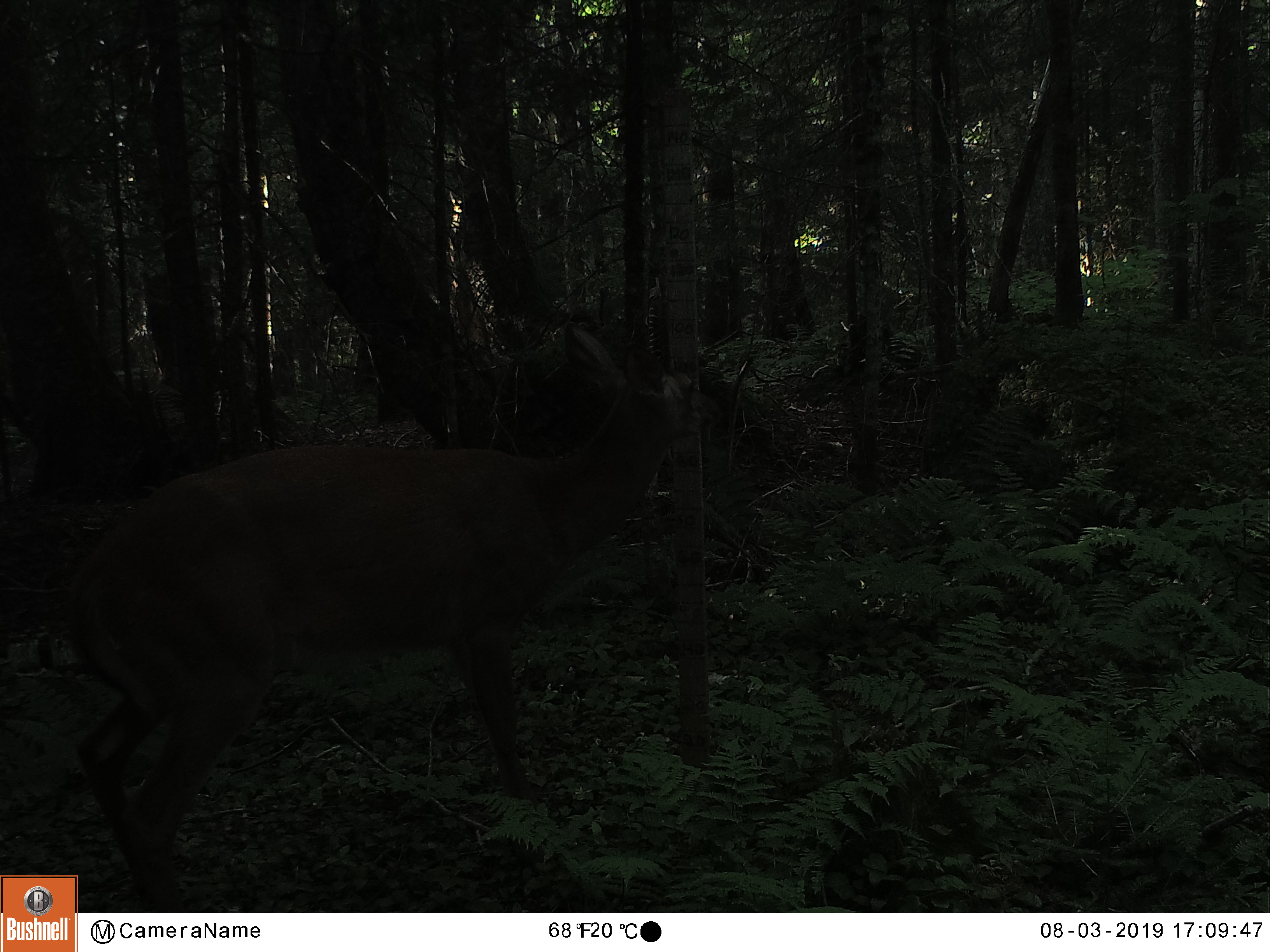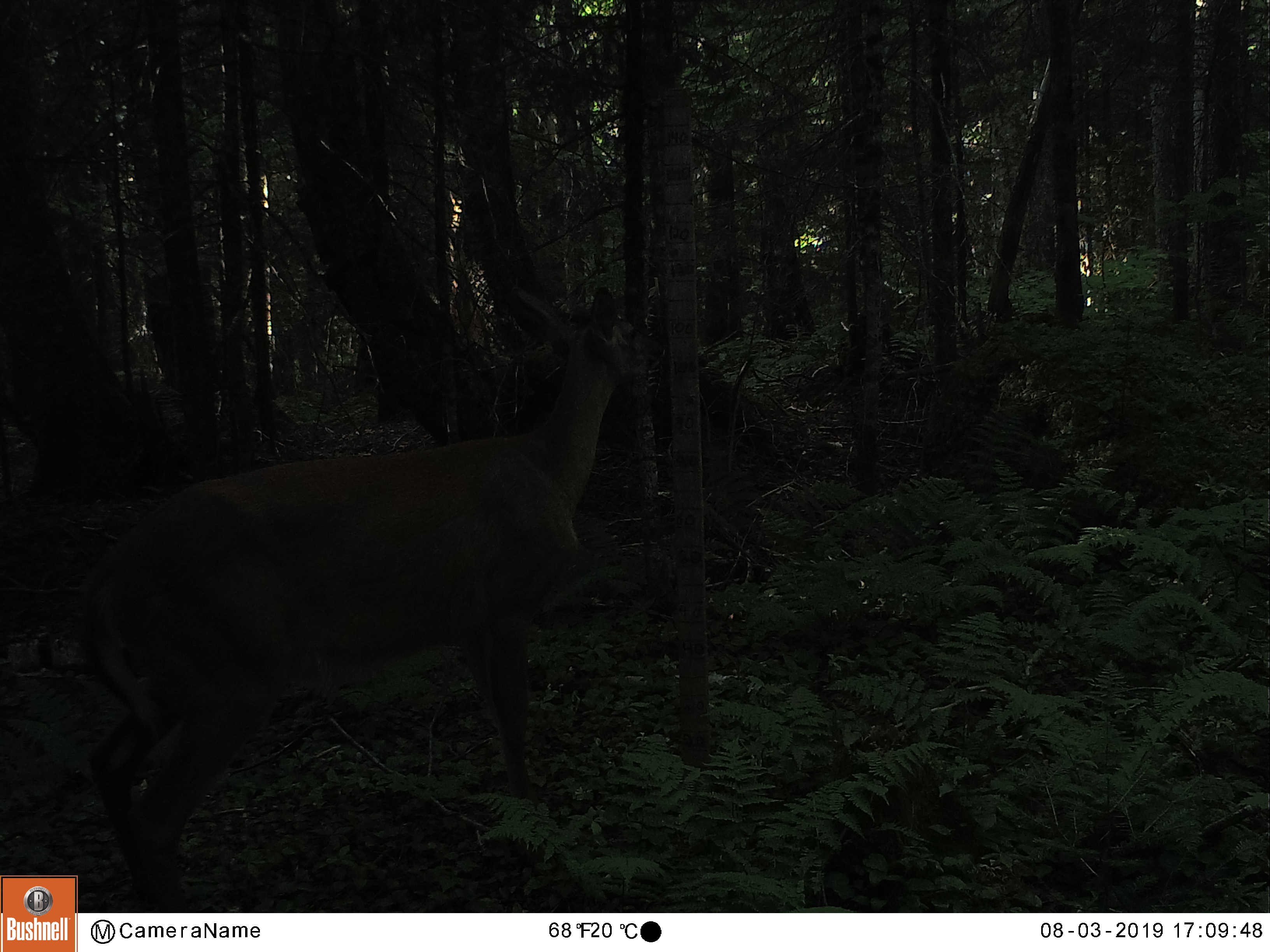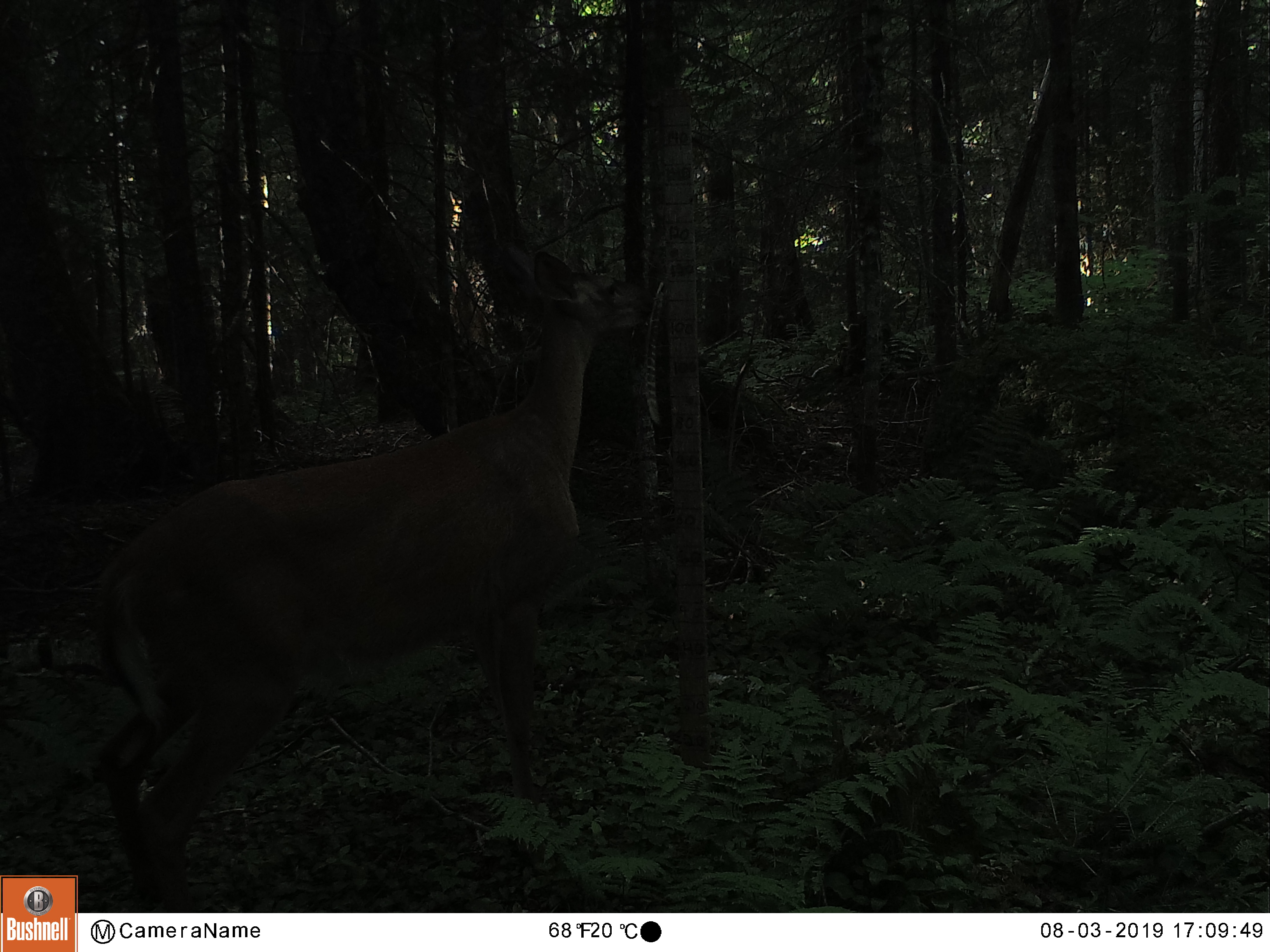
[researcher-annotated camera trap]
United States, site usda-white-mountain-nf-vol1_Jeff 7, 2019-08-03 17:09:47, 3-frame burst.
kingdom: Animalia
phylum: Chordata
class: Mammalia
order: Artiodactyla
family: Cervidae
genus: Odocoileus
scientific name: Odocoileus virginianus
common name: white-tailed deer